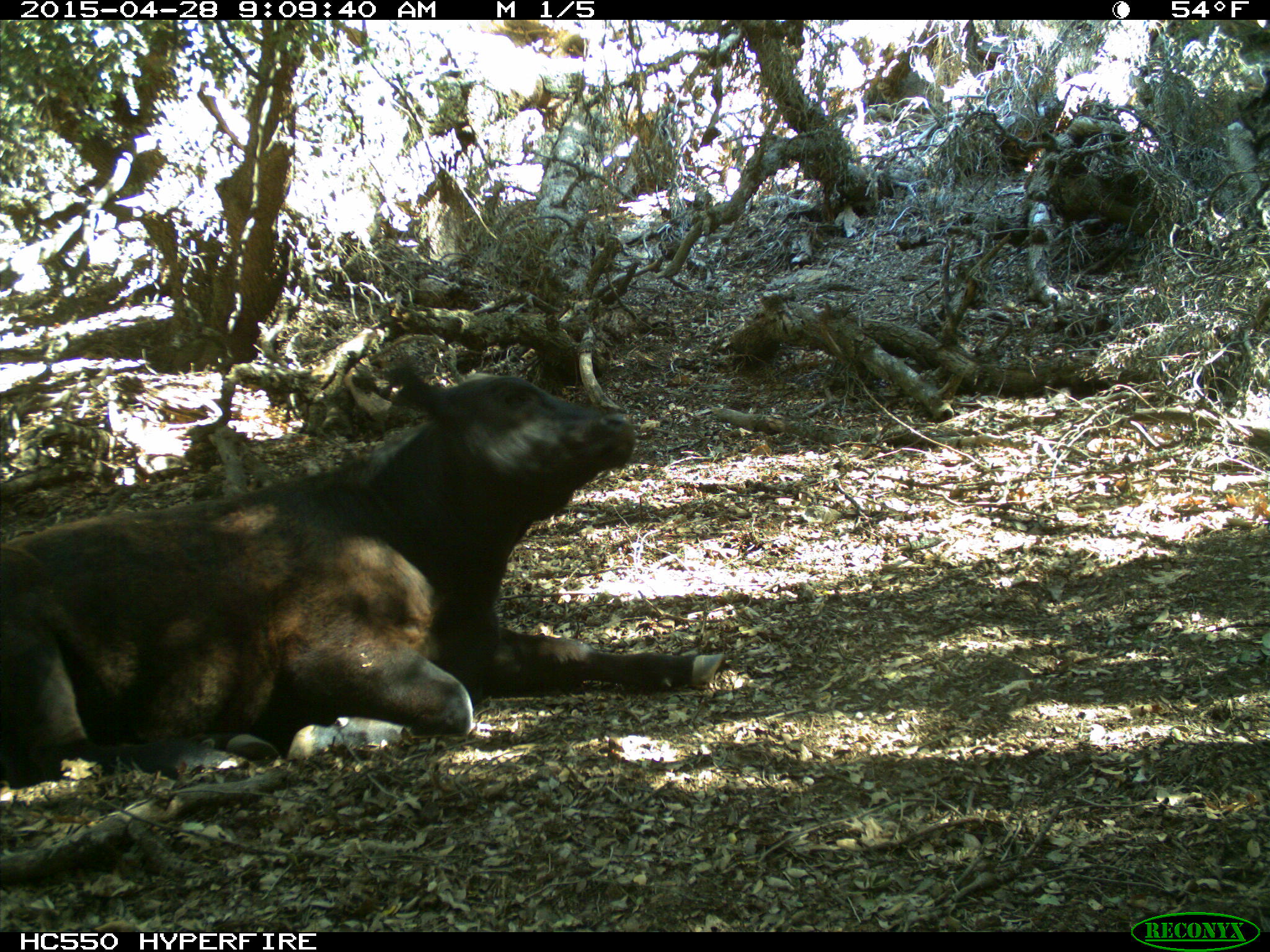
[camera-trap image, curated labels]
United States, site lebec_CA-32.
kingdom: Animalia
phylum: Chordata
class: Mammalia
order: Artiodactyla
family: Bovidae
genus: Bos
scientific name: Bos taurus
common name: domestic cow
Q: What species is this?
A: Bos taurus (domestic cow).